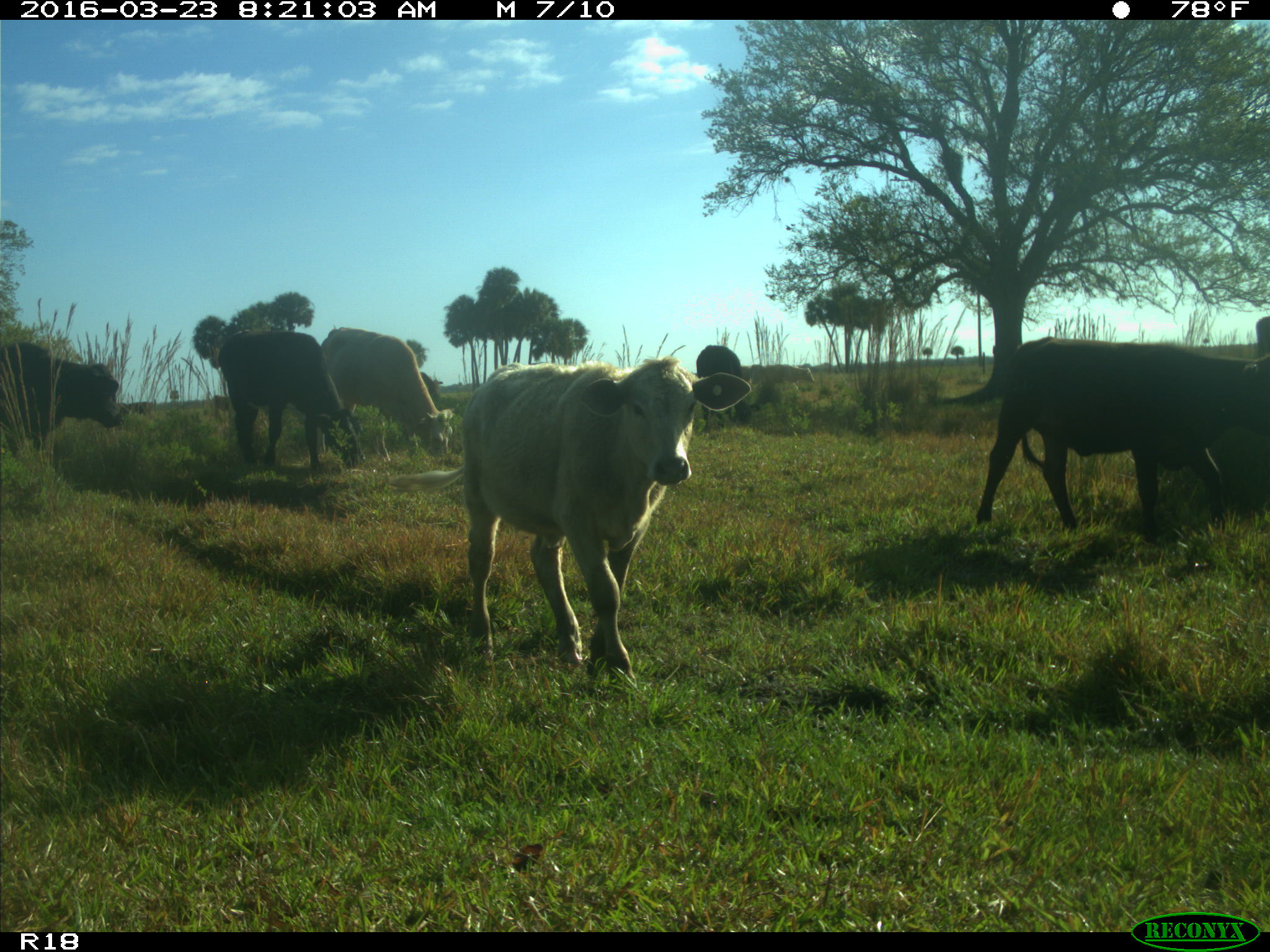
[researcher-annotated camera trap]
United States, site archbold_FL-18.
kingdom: Animalia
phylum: Chordata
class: Mammalia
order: Artiodactyla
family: Bovidae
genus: Bos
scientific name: Bos taurus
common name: domestic cow